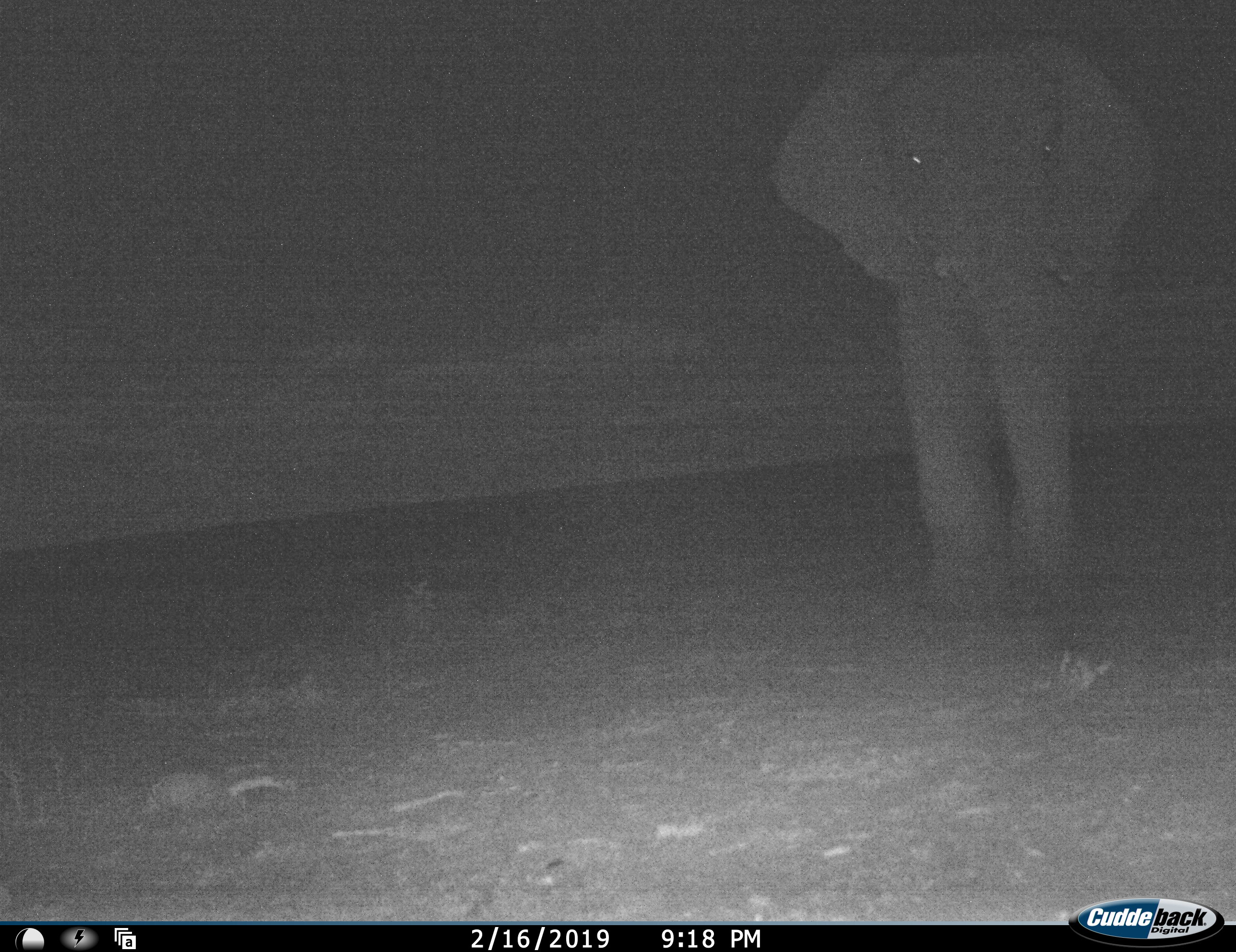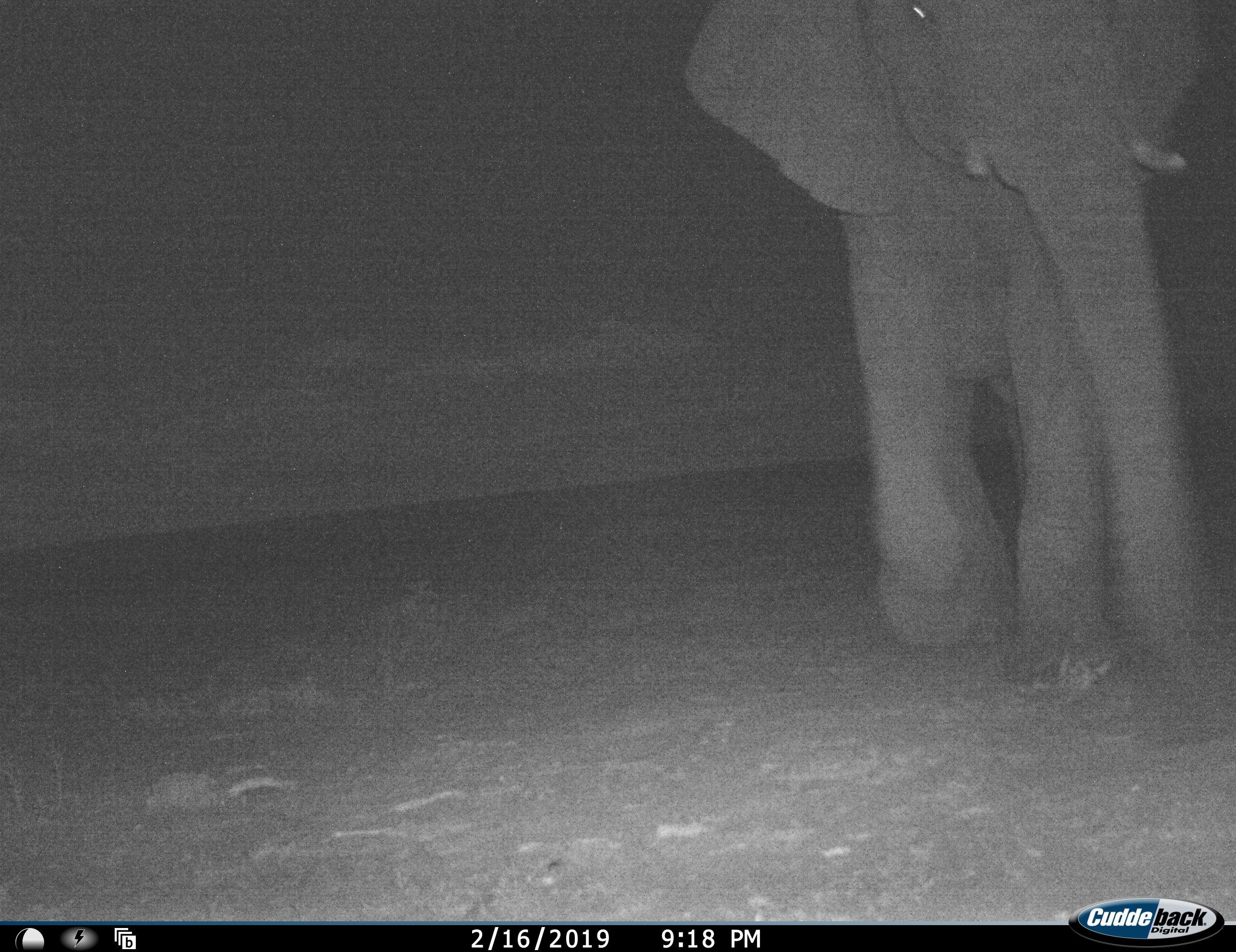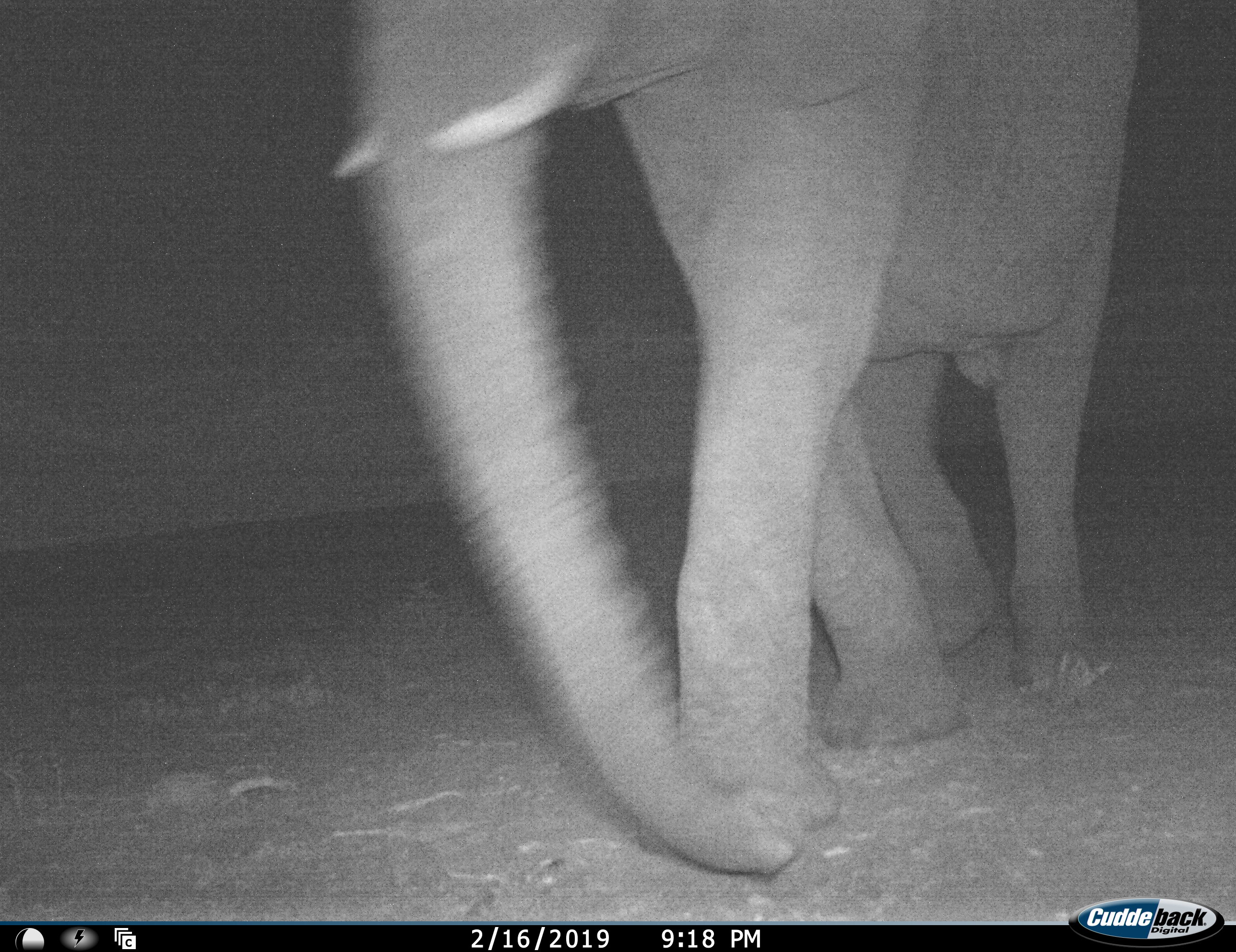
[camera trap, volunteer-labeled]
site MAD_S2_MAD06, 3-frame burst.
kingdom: Animalia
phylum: Chordata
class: Mammalia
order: Proboscidea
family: Elephantidae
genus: Loxodonta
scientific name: Loxodonta africana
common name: african bush elephant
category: elephant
Elephant (african bush elephant) (Loxodonta africana), count 1. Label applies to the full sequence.